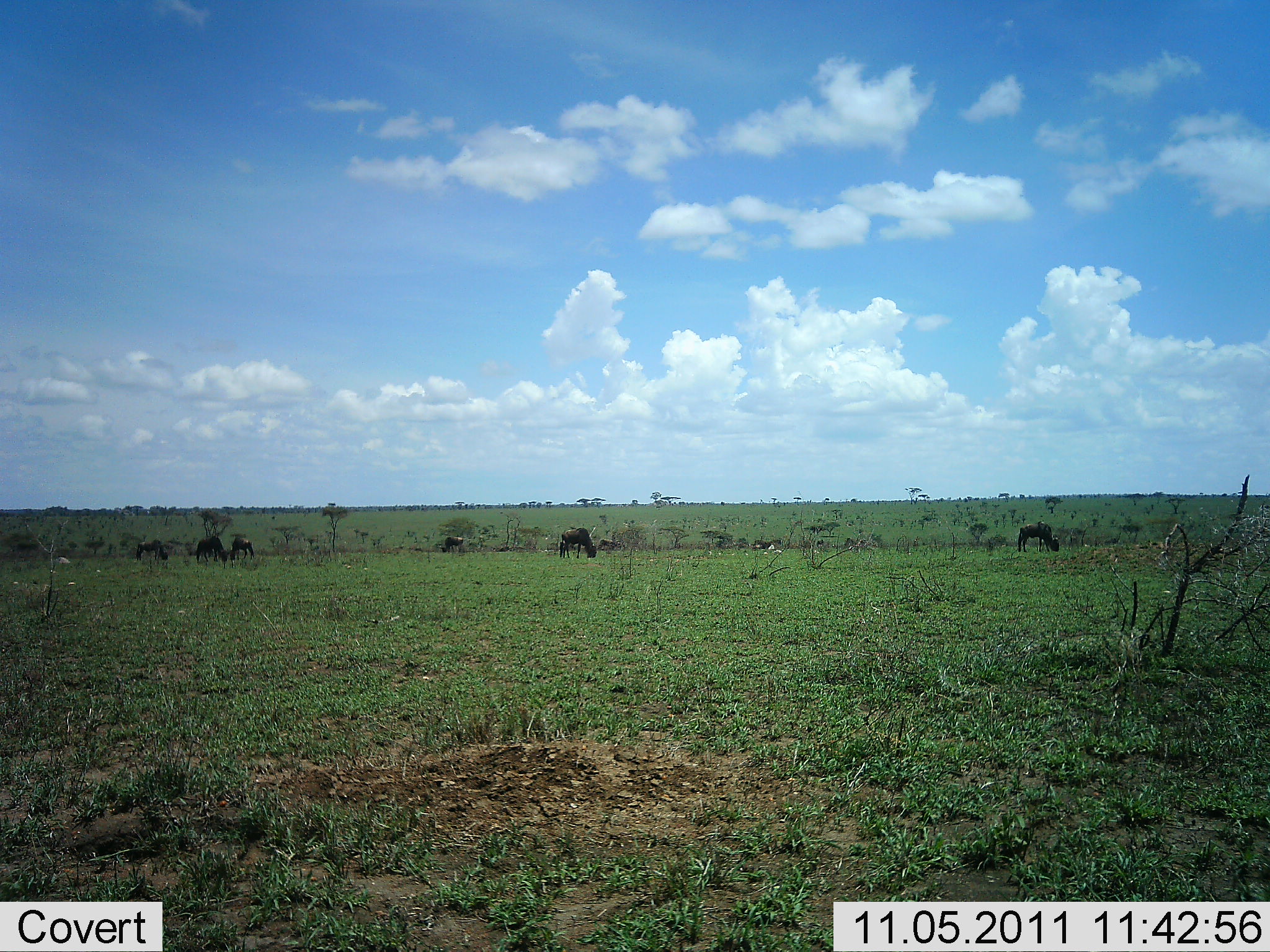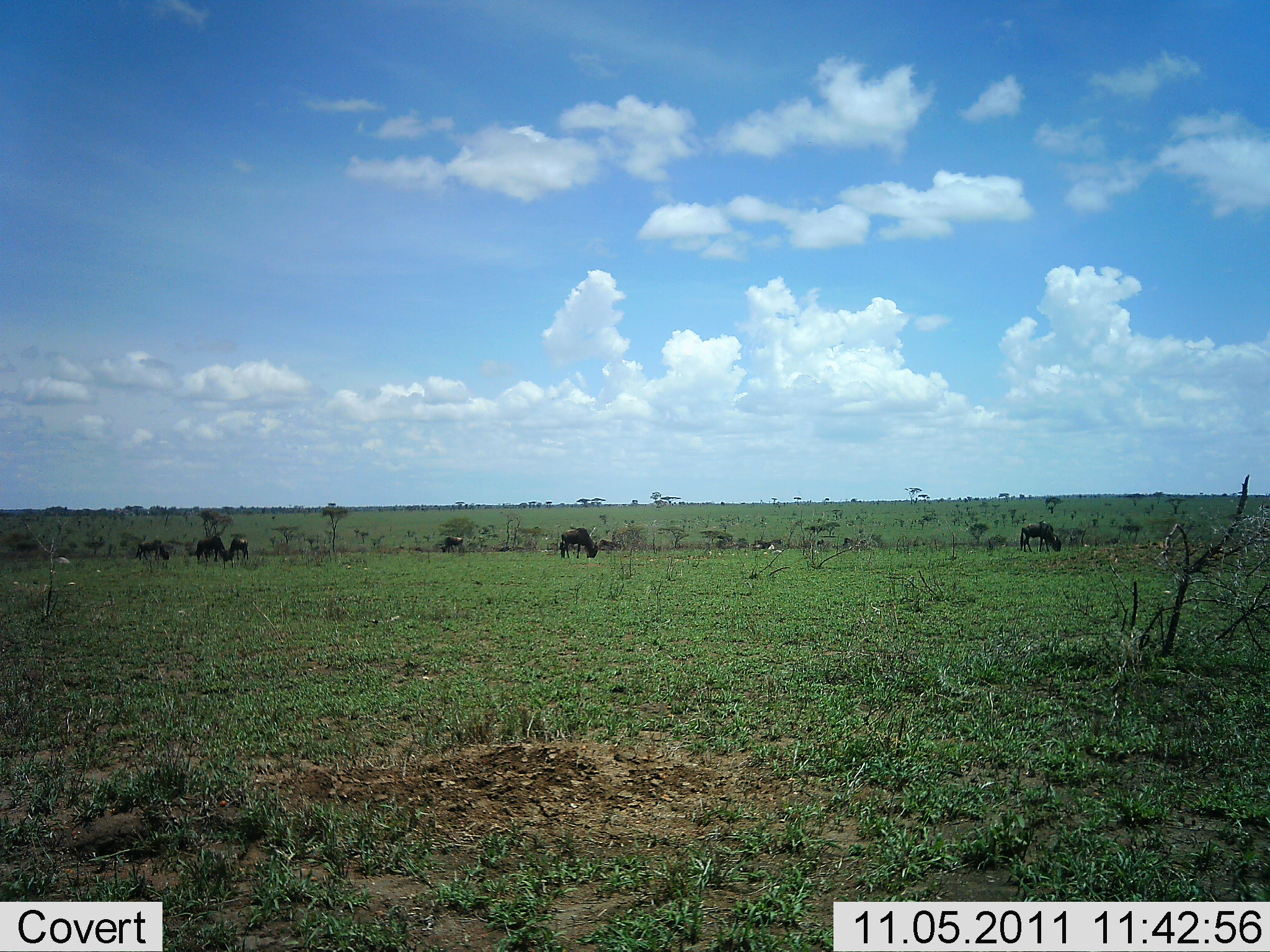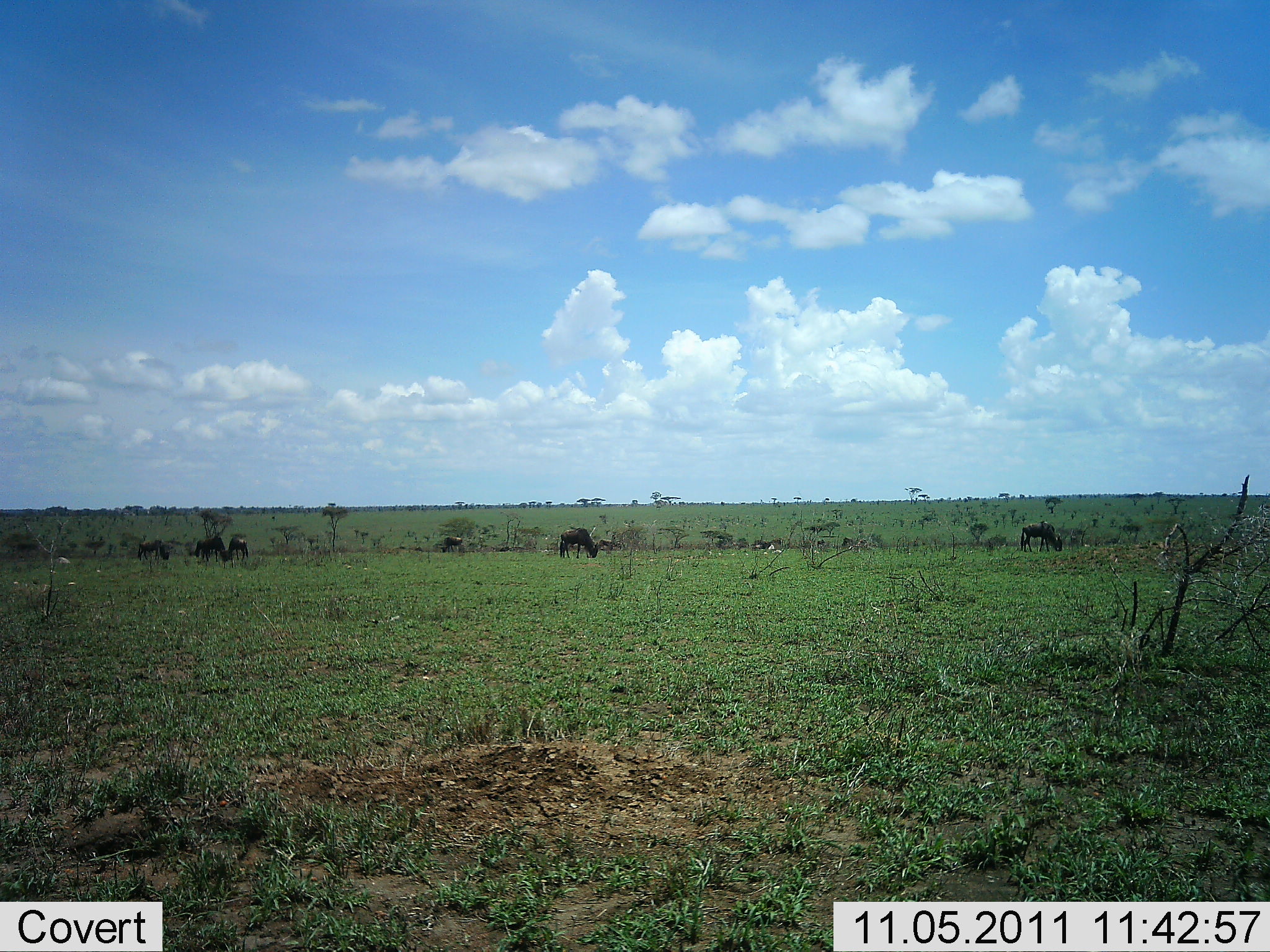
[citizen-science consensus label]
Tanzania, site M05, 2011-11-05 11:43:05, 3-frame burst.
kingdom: Animalia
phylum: Chordata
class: Mammalia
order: Artiodactyla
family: Bovidae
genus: Connochaetes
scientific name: Connochaetes taurinus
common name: blue wildebeest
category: wildebeest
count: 6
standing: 17%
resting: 0%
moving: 0%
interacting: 0%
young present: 0%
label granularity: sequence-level